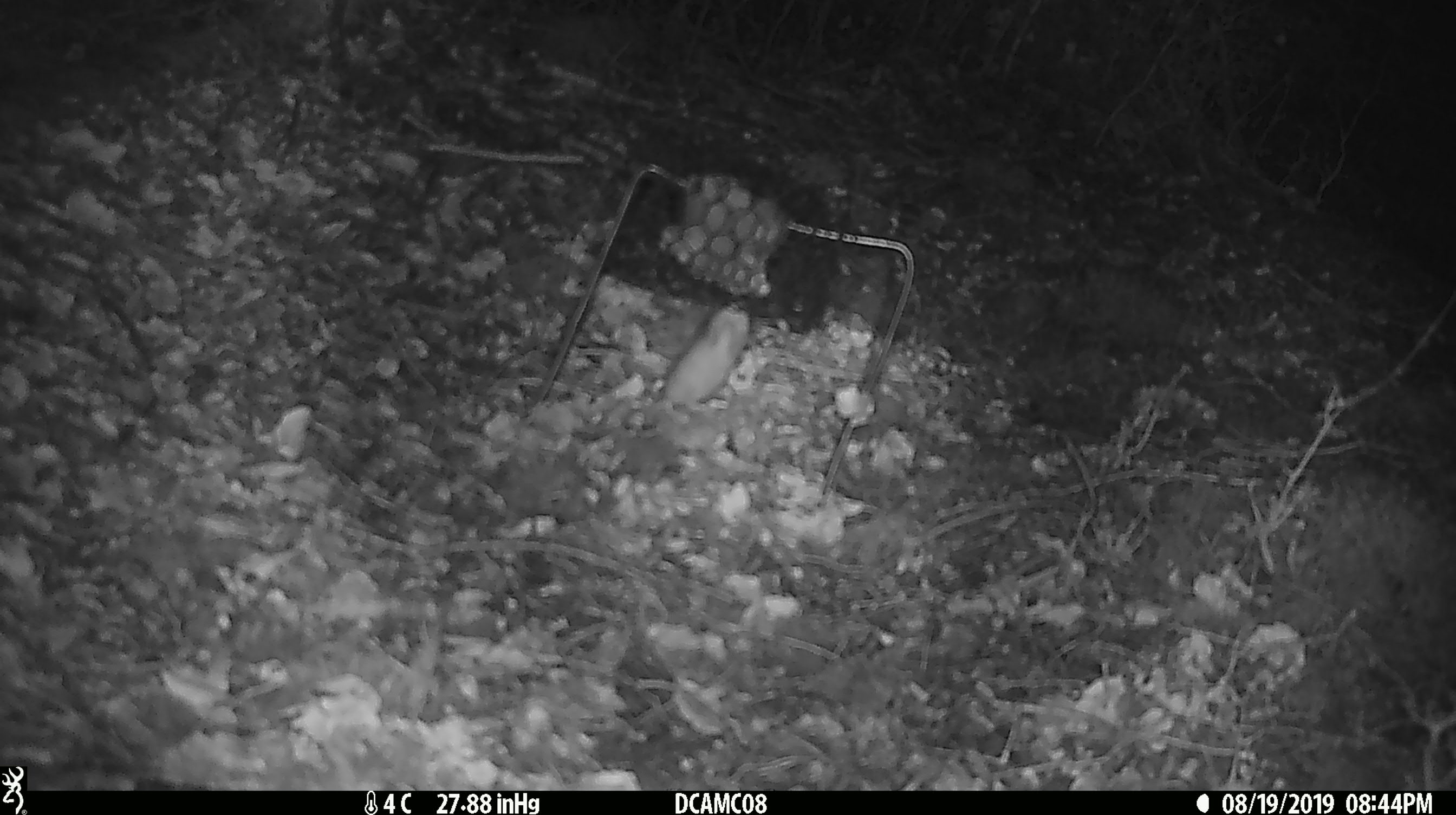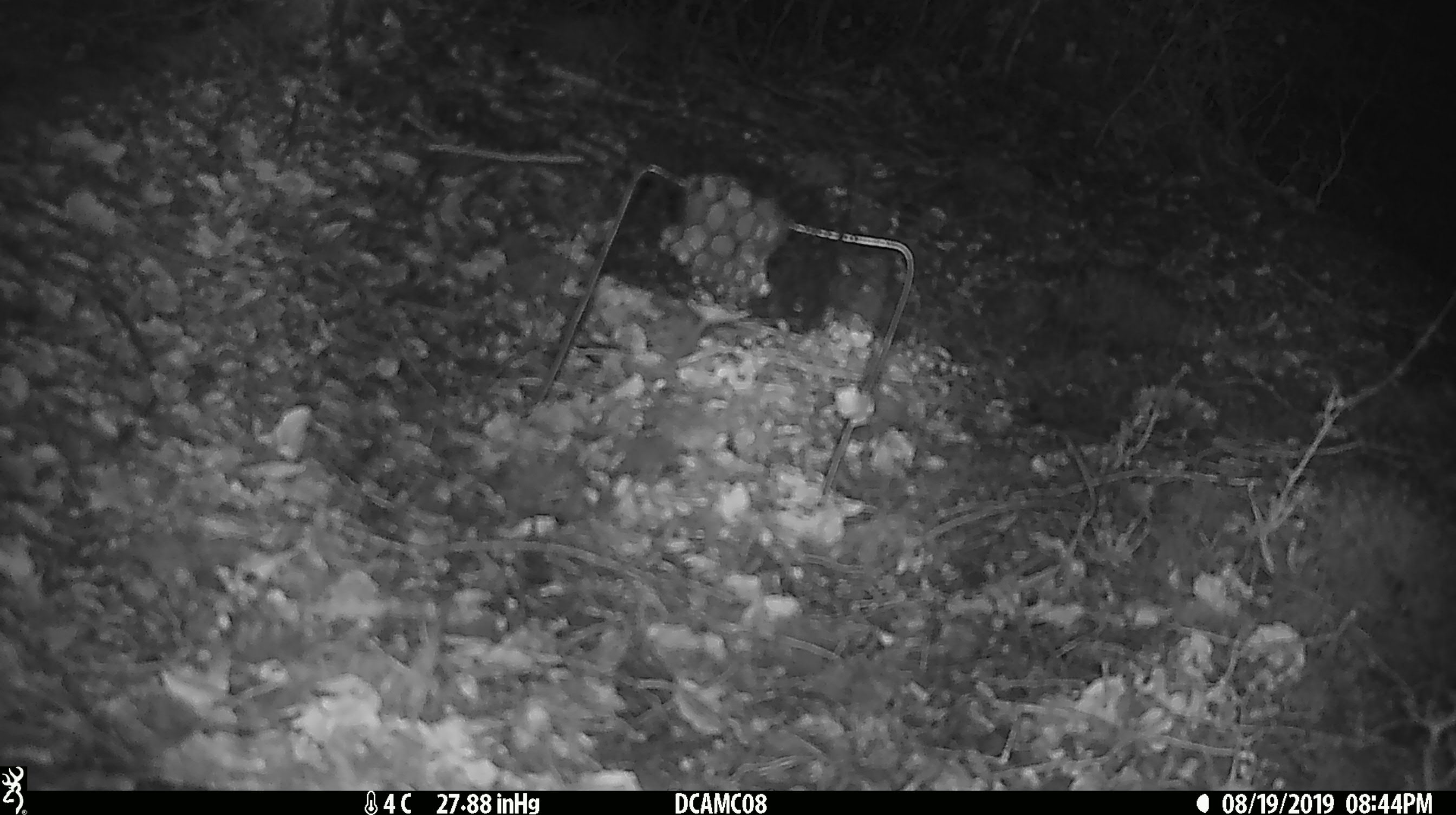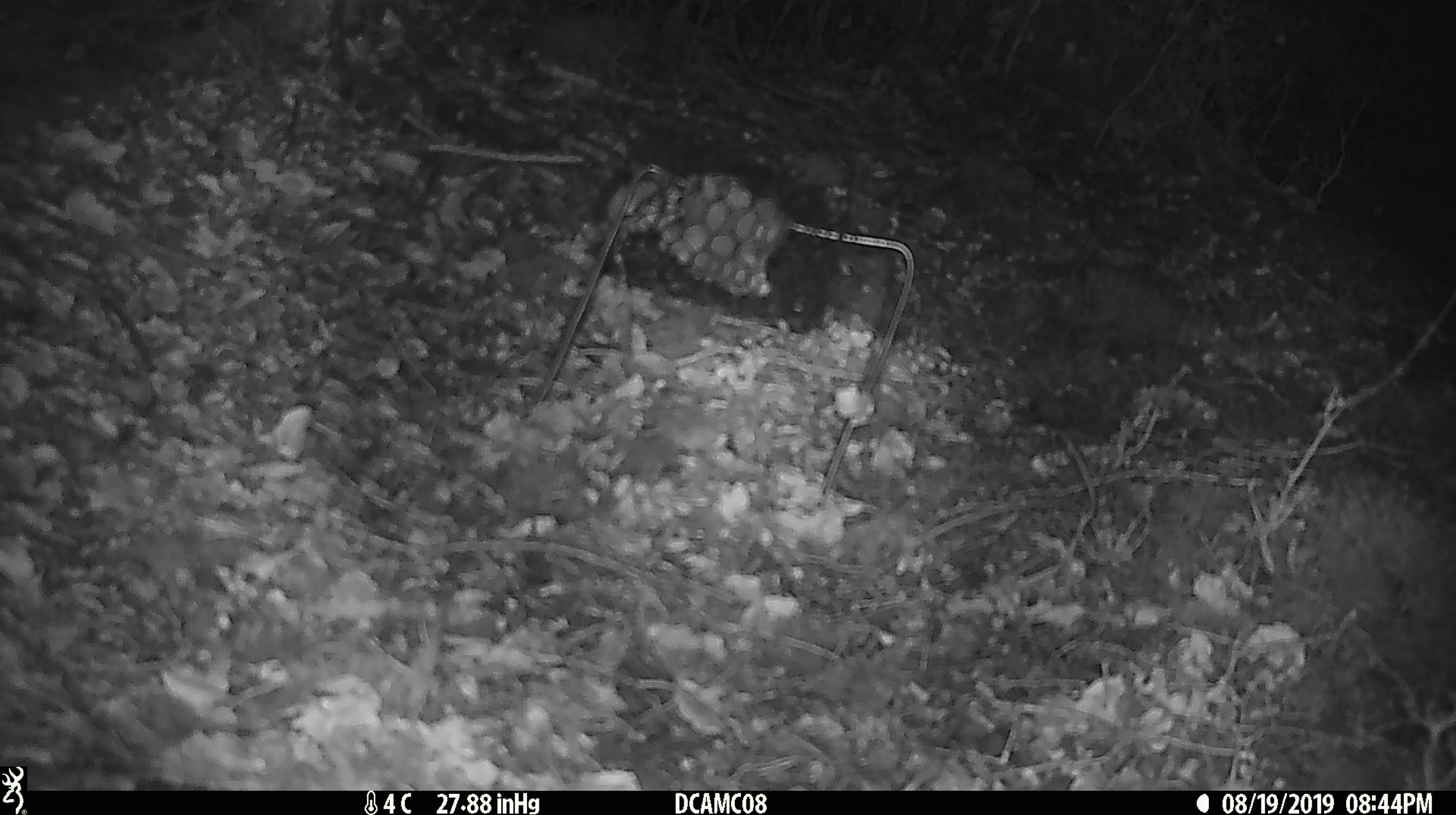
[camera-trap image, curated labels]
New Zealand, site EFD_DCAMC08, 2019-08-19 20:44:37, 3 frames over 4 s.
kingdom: Animalia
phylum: Chordata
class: Mammalia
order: Rodentia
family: Muridae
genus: Mus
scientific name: Mus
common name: mouse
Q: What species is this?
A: Mouse (Mus).